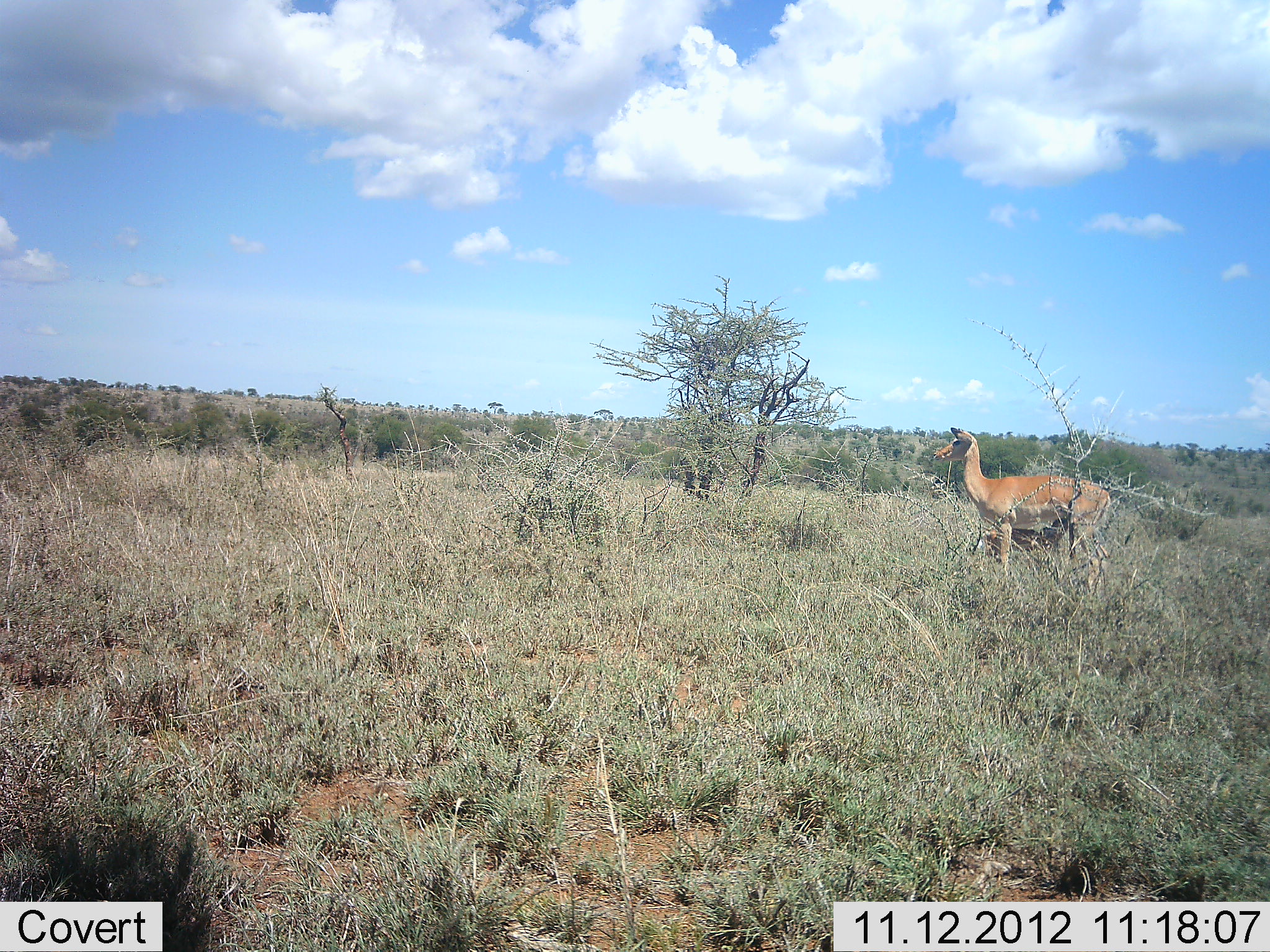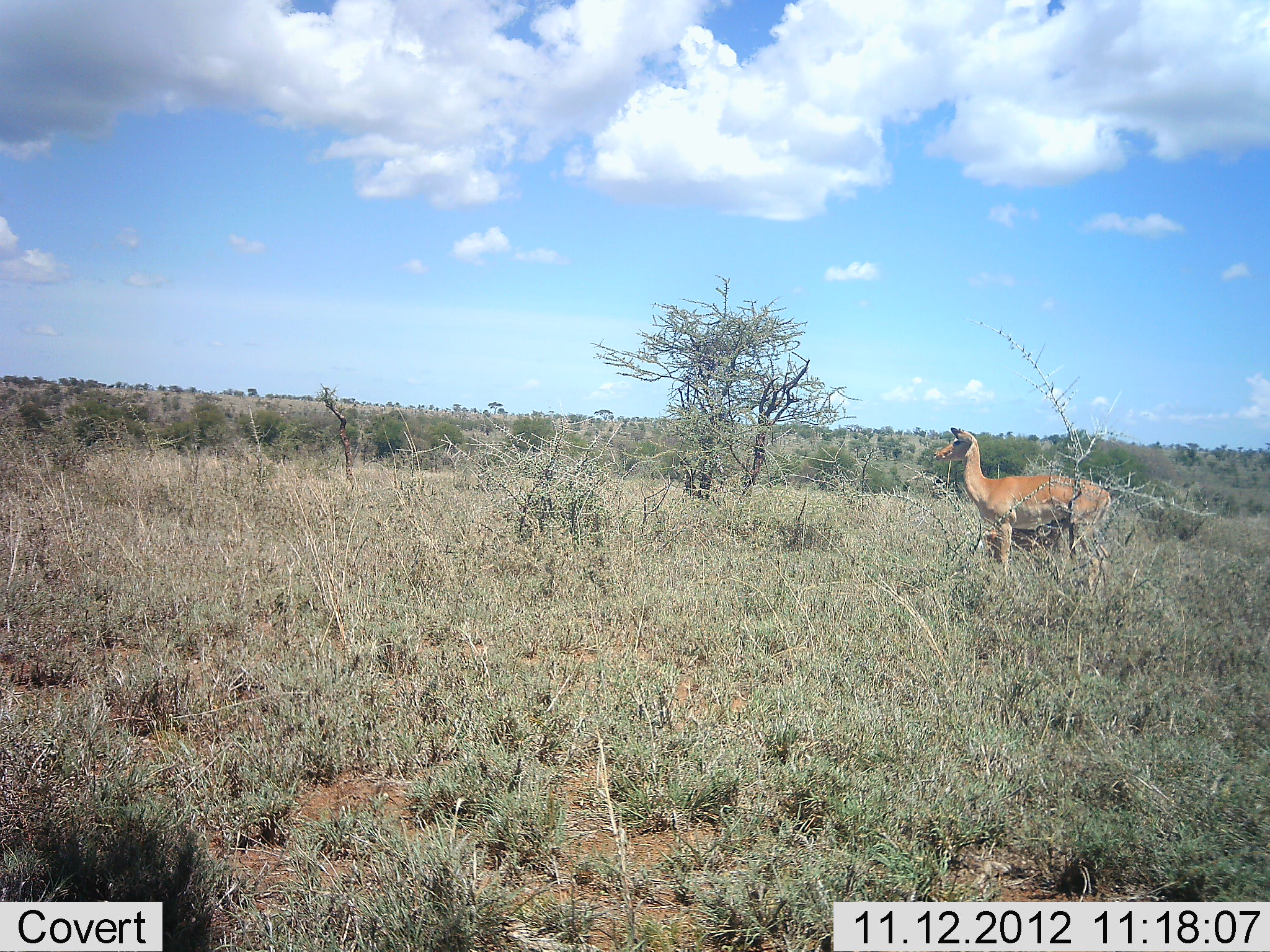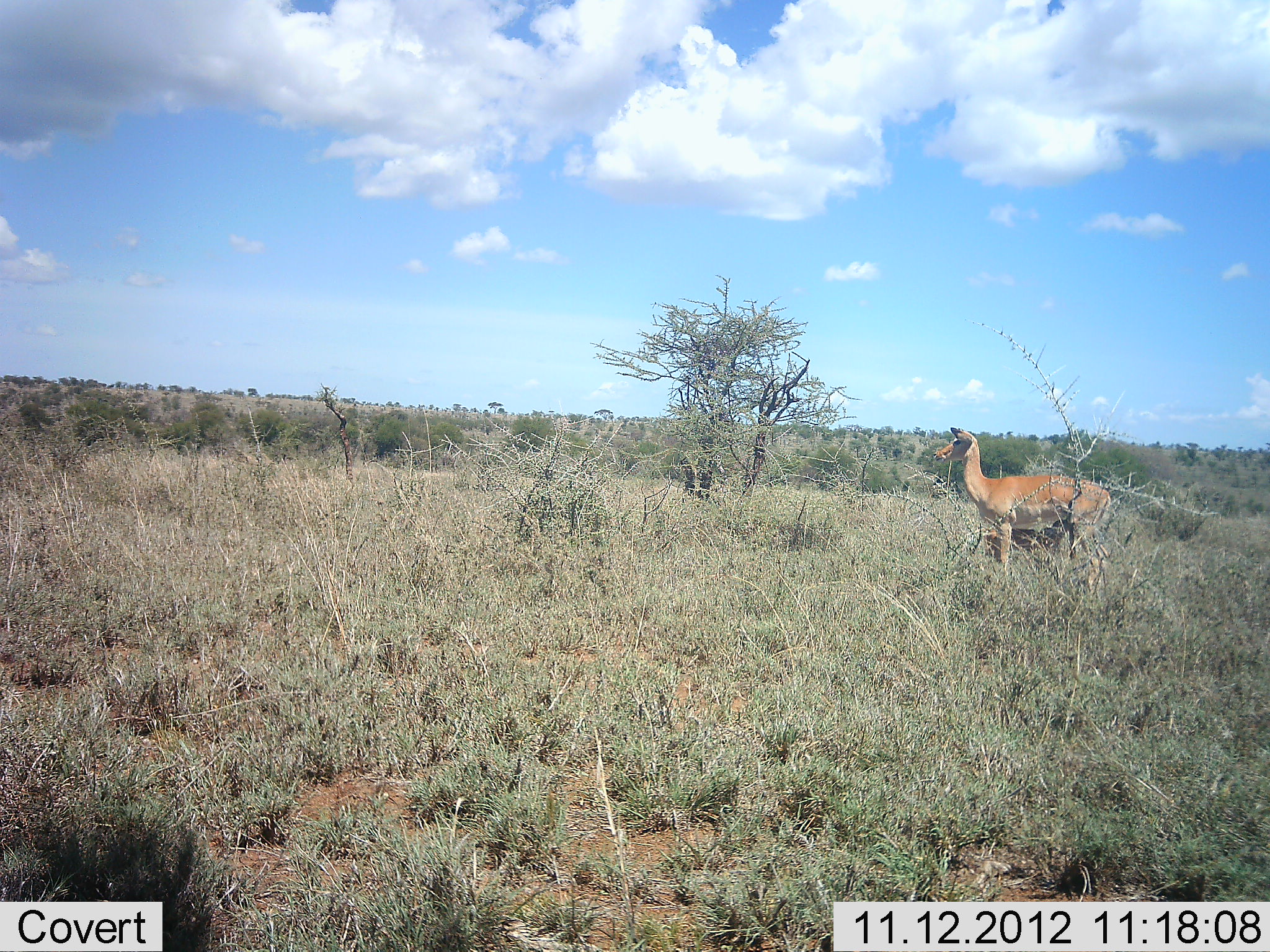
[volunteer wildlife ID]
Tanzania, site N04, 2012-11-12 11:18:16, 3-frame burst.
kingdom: Animalia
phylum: Chordata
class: Mammalia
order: Artiodactyla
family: Bovidae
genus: Aepyceros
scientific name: Aepyceros melampus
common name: impala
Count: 2.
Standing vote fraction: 80%.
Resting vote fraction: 0%.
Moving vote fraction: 0%.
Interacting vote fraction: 20%.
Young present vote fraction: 50%.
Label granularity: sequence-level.